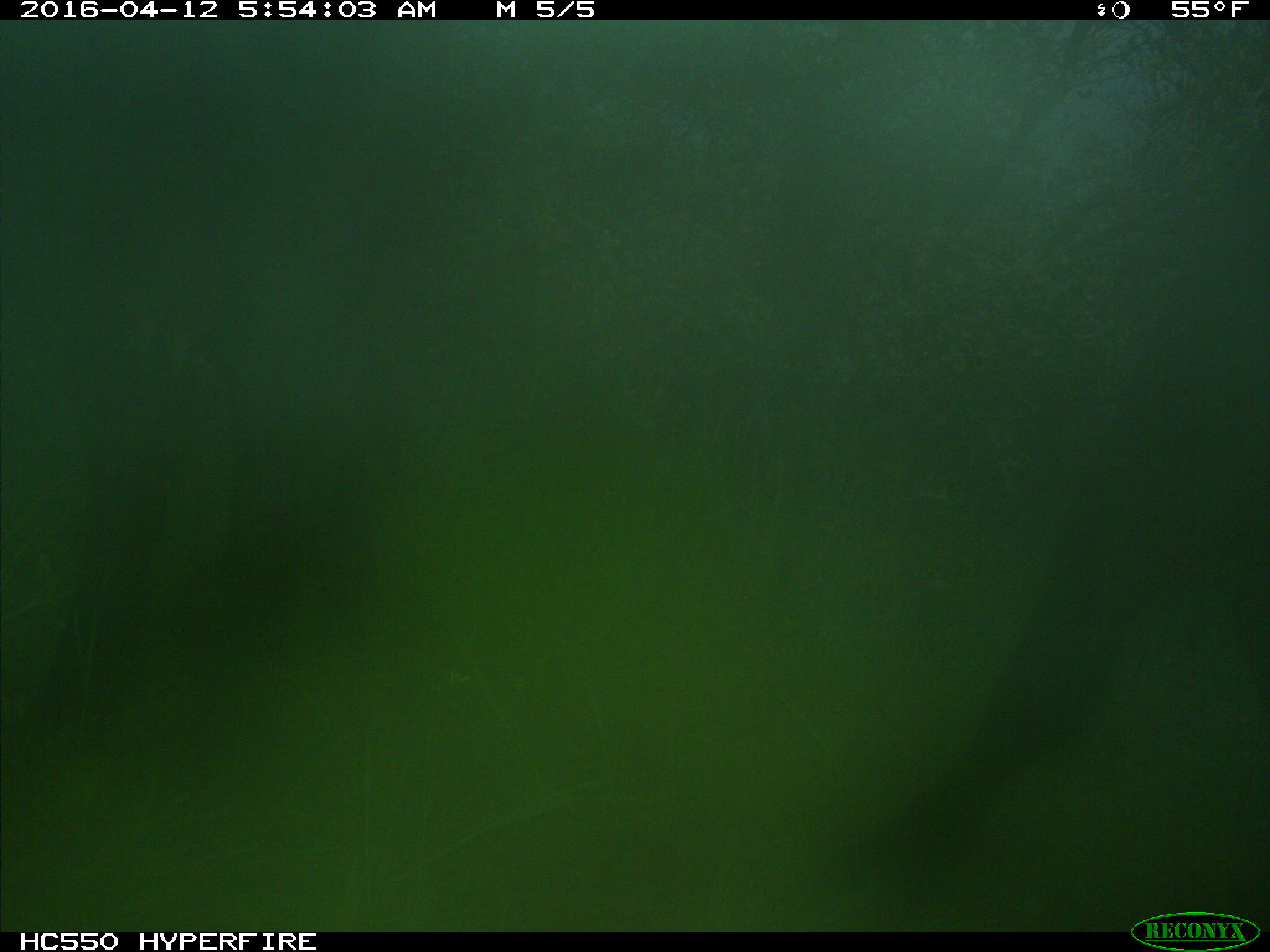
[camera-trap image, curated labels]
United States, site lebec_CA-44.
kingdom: Animalia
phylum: Chordata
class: Mammalia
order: Artiodactyla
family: Bovidae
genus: Bos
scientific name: Bos taurus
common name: domestic cow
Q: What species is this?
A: Bos taurus (domestic cow).